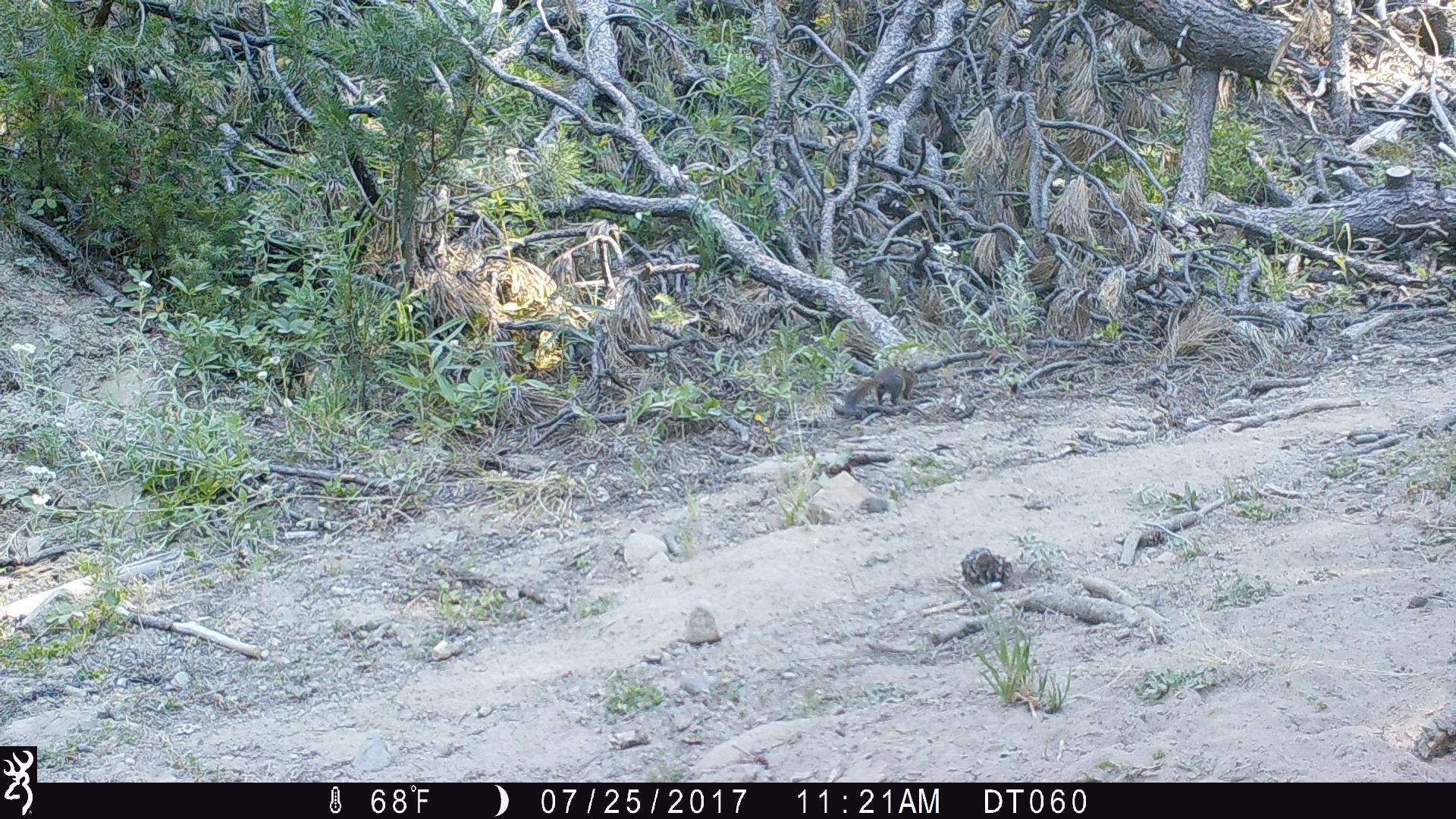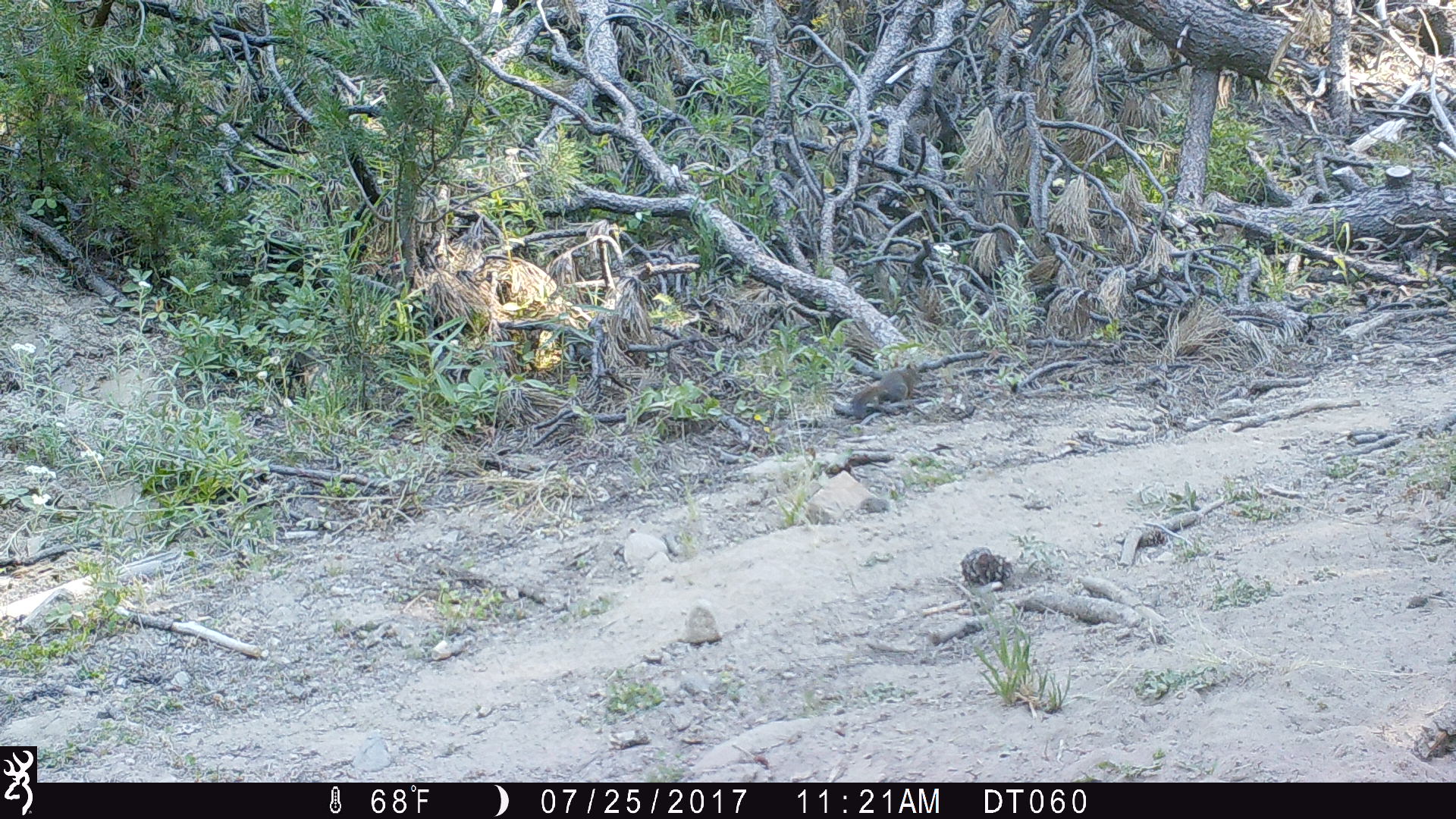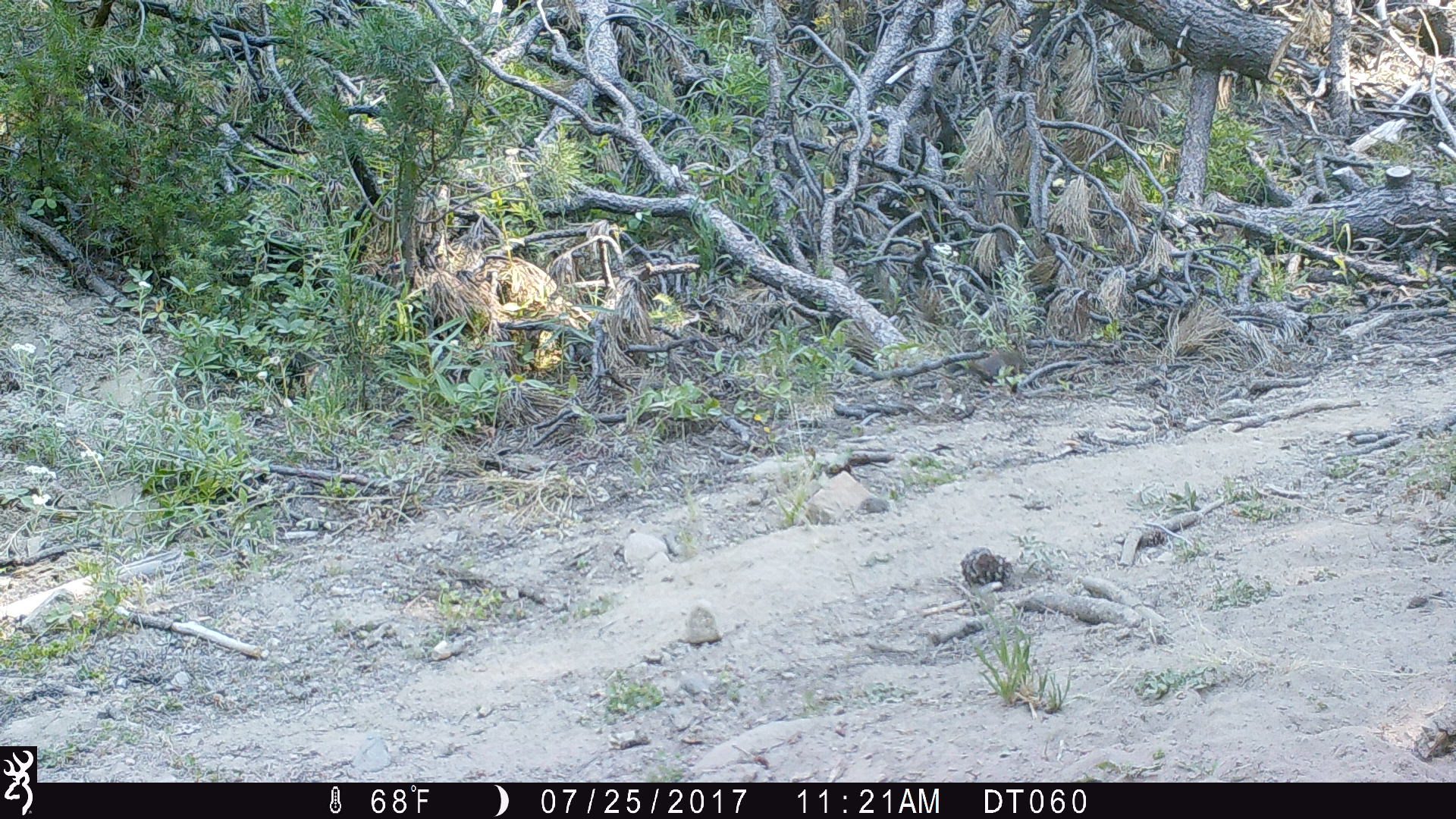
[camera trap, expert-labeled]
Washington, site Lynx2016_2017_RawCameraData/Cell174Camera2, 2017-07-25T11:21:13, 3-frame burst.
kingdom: Animalia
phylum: Chordata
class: Mammalia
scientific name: Mammalia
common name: small mammal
Small mammal (Mammalia). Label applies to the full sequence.